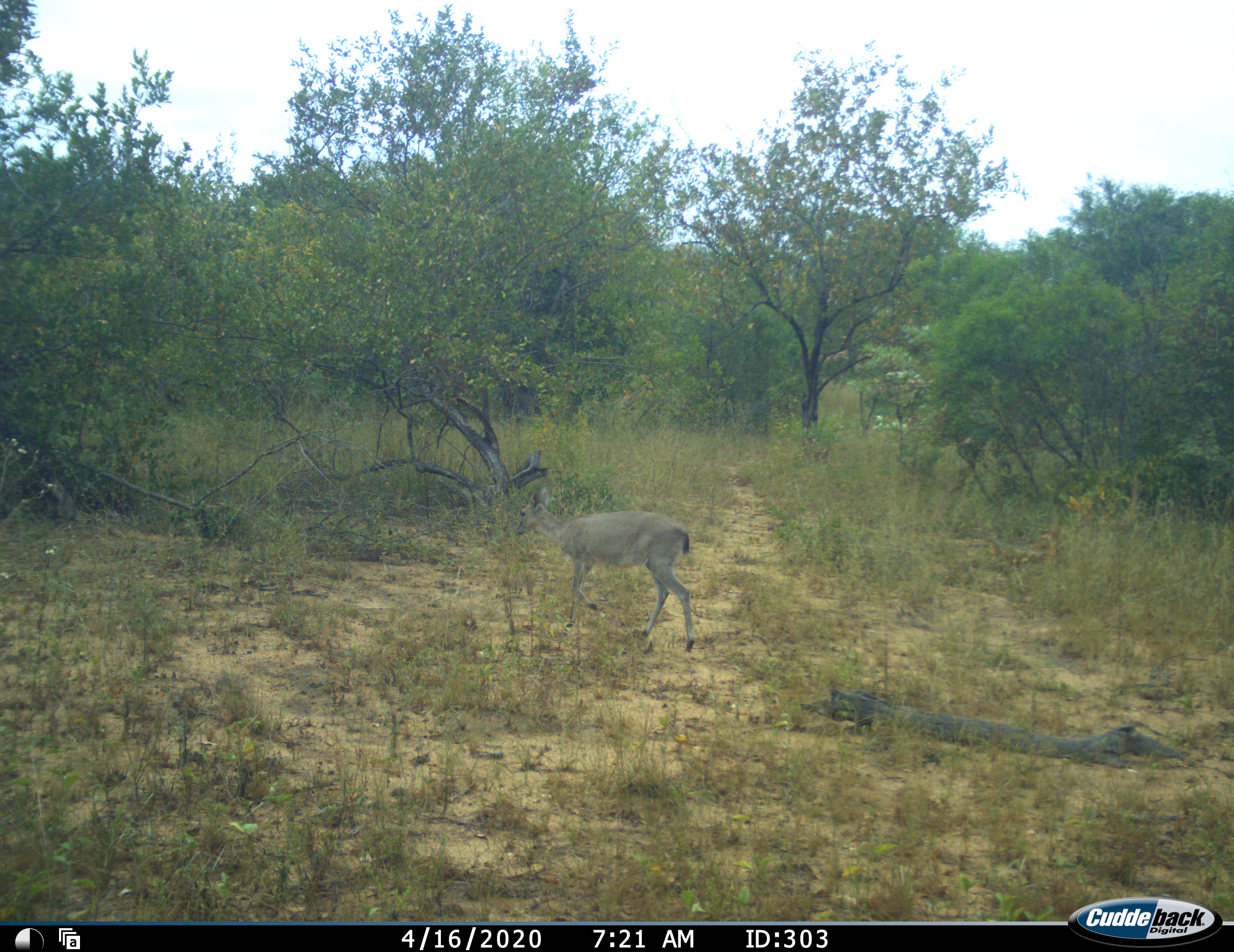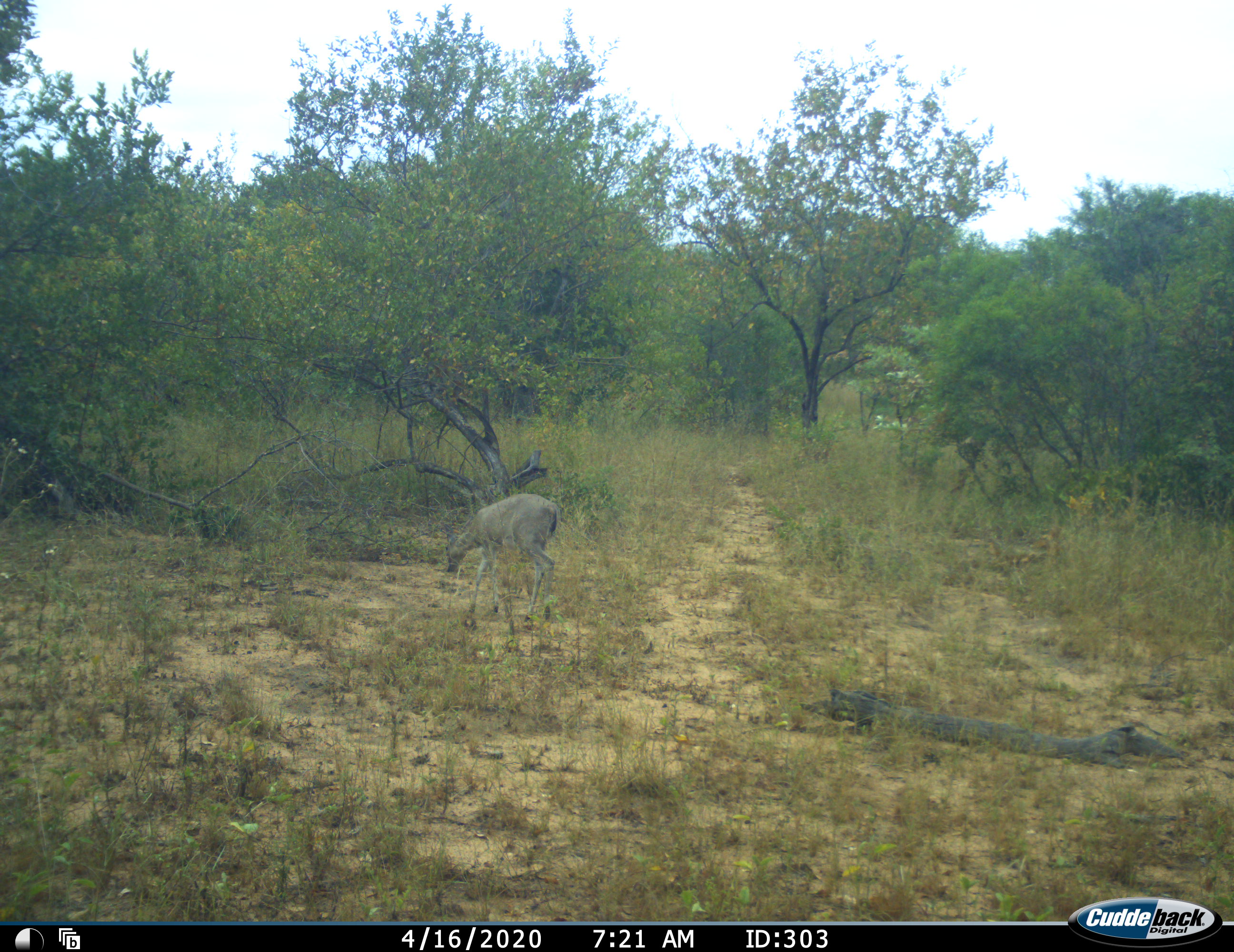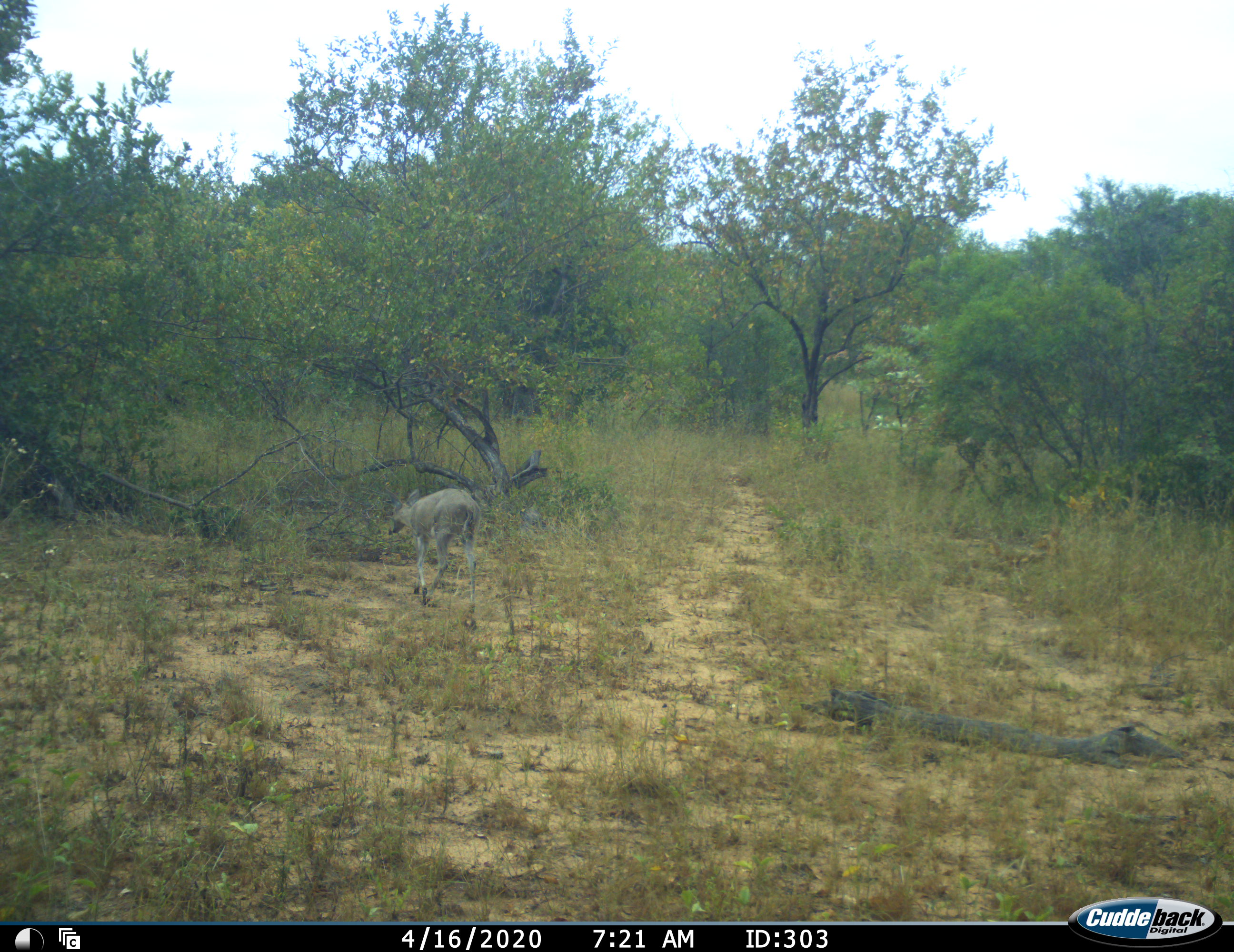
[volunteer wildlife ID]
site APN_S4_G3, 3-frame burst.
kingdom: Animalia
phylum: Chordata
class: Mammalia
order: Artiodactyla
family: Bovidae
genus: Sylvicapra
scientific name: Sylvicapra grimmia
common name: common duiker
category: duikercommongrey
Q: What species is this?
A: Duikercommongrey (common duiker) (Sylvicapra grimmia).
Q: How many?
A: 1.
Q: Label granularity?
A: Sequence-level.